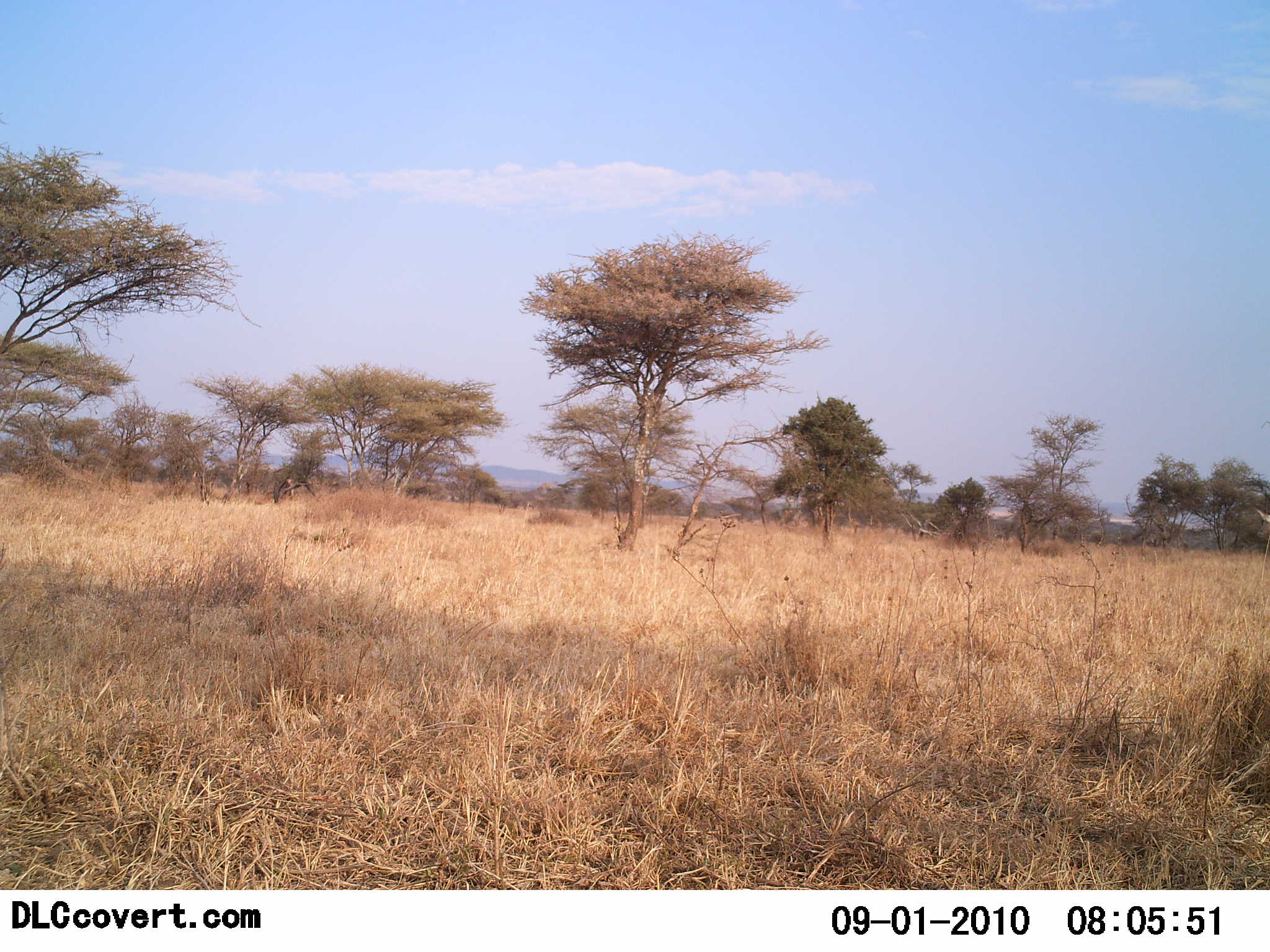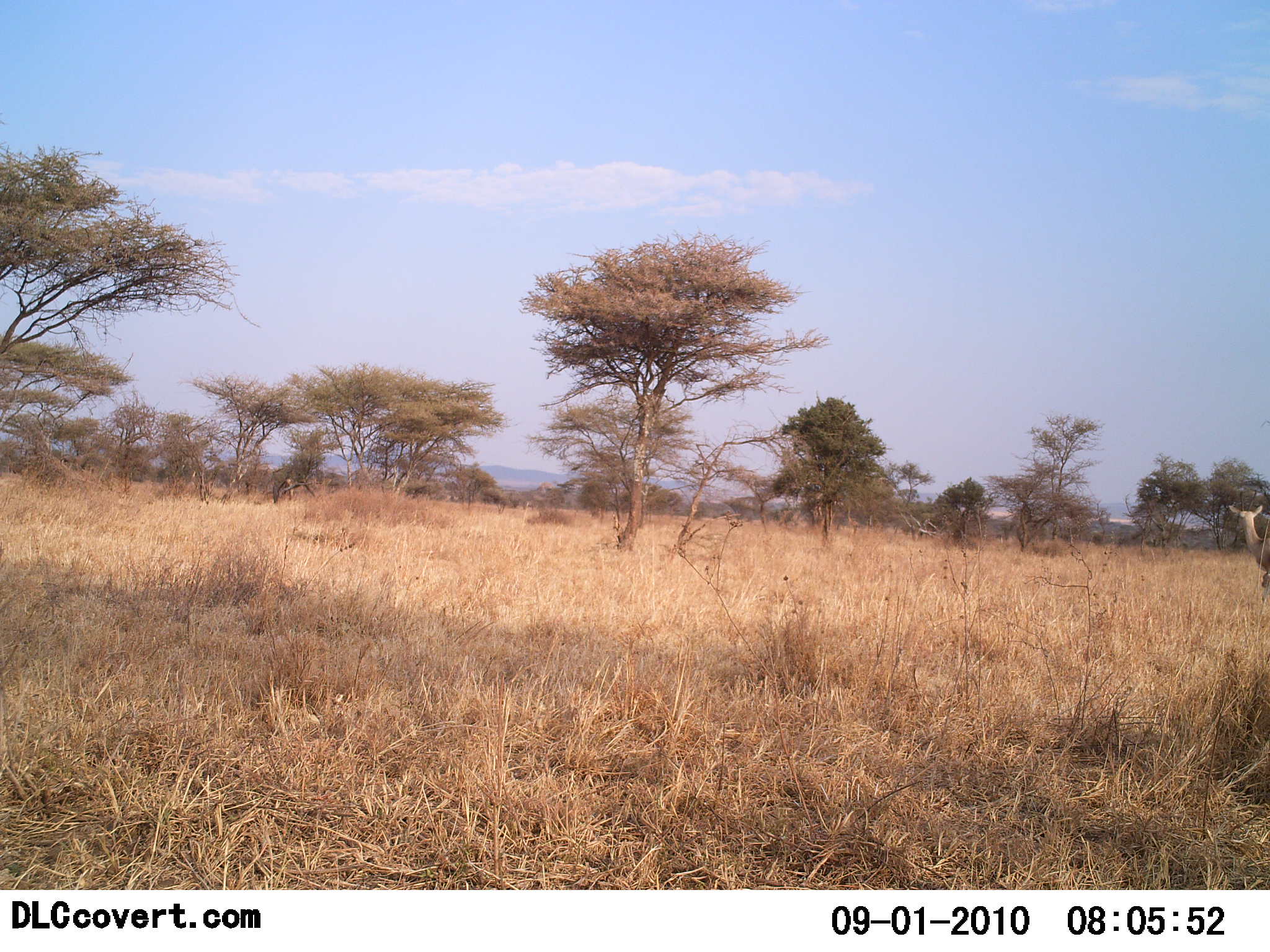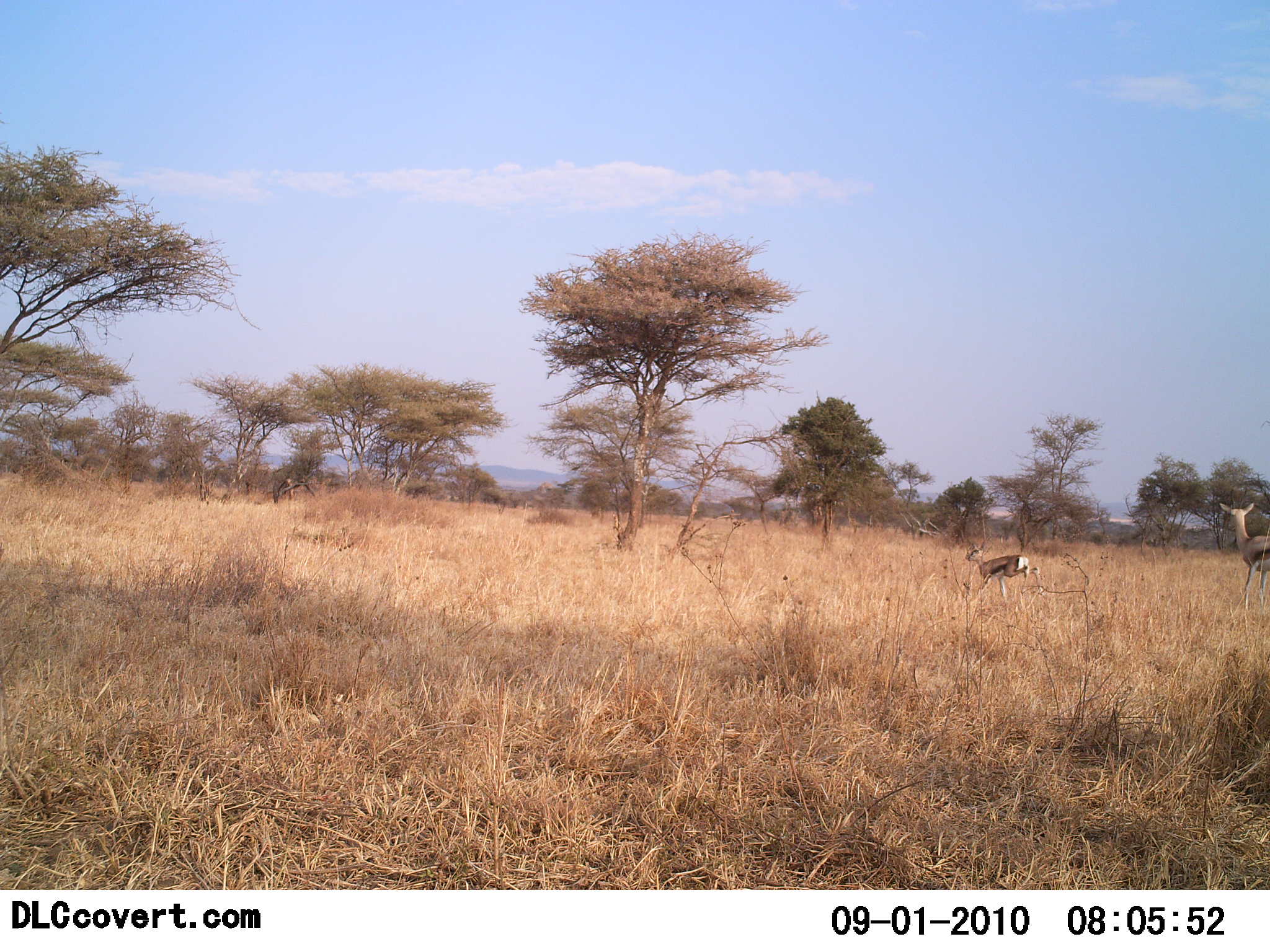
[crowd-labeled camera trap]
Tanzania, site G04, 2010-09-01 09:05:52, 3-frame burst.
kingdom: Animalia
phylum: Chordata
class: Mammalia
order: Artiodactyla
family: Bovidae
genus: Eudorcas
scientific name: Eudorcas thomsonii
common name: thomson's gazelle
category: gazellethomsons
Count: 2.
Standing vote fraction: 23%.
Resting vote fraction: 0%.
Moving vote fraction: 92%.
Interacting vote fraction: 0%.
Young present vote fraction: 54%.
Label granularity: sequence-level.